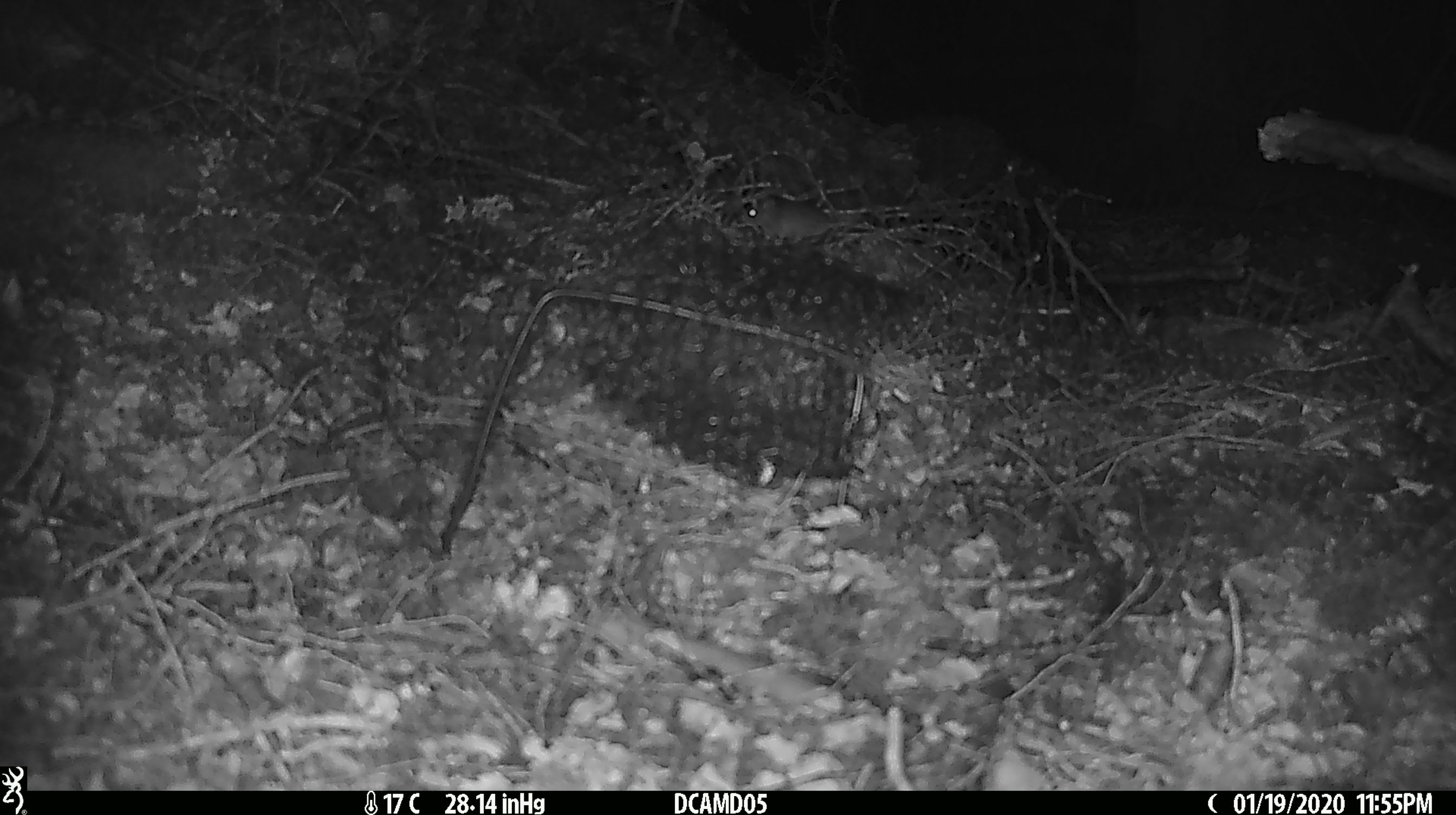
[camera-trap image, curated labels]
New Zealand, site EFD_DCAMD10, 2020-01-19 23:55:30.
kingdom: Animalia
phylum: Chordata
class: Mammalia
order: Rodentia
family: Muridae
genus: Mus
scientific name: Mus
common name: mouse